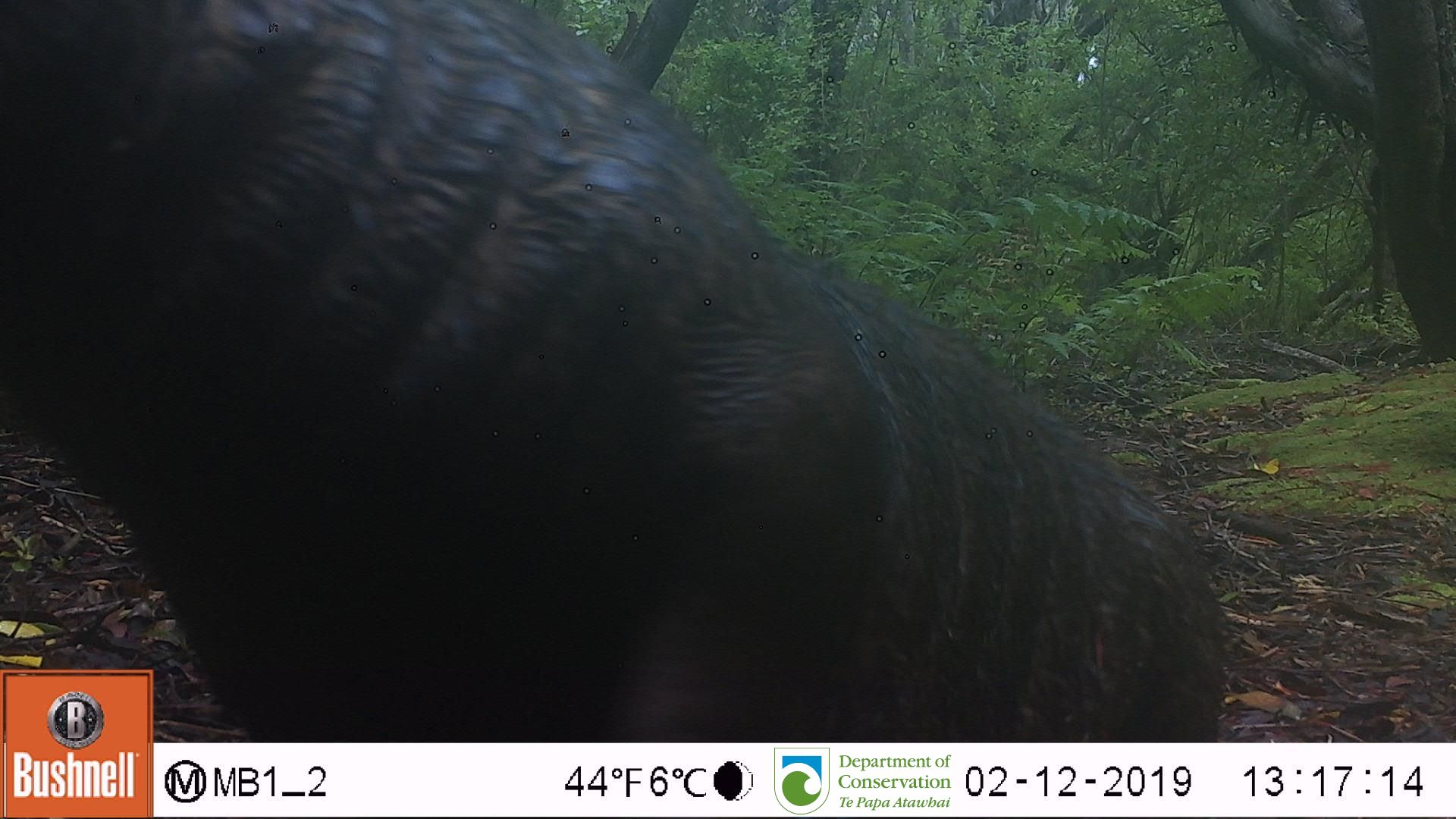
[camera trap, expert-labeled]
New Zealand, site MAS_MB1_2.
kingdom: Animalia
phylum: Chordata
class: Mammalia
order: Carnivora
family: Otariidae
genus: Phocarctos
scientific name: Phocarctos hookeri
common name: new zealand sea lion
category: sealion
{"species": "sealion (new zealand sea lion) (Phocarctos hookeri)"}